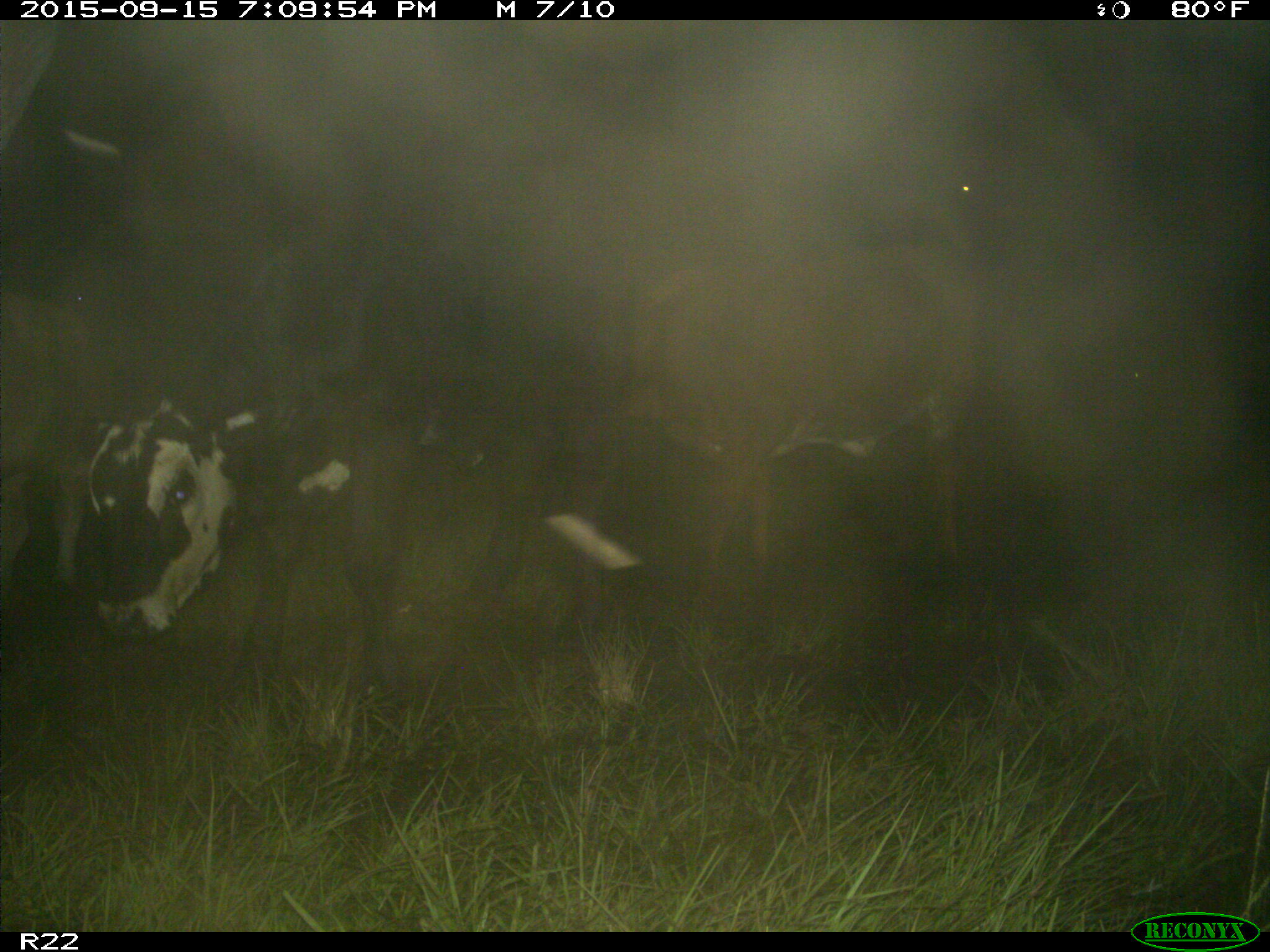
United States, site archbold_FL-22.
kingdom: Animalia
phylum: Chordata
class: Mammalia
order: Artiodactyla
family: Bovidae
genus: Bos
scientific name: Bos taurus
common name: domestic cow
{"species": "Bos taurus (domestic cow)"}